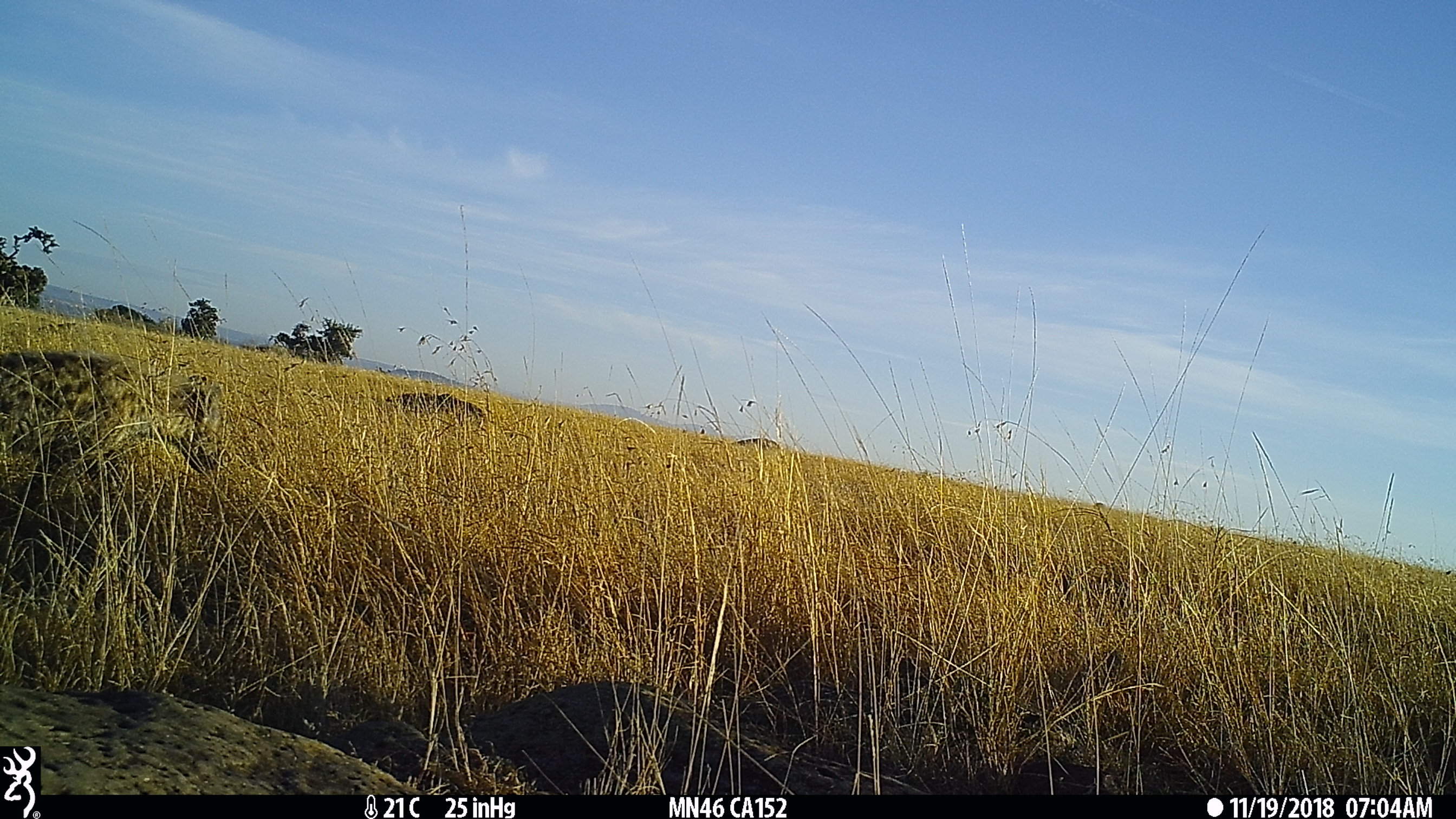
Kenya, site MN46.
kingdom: Animalia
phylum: Chordata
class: Mammalia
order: Carnivora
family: Hyaenidae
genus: Crocuta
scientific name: Crocuta crocuta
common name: spotted hyena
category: hyena spotted